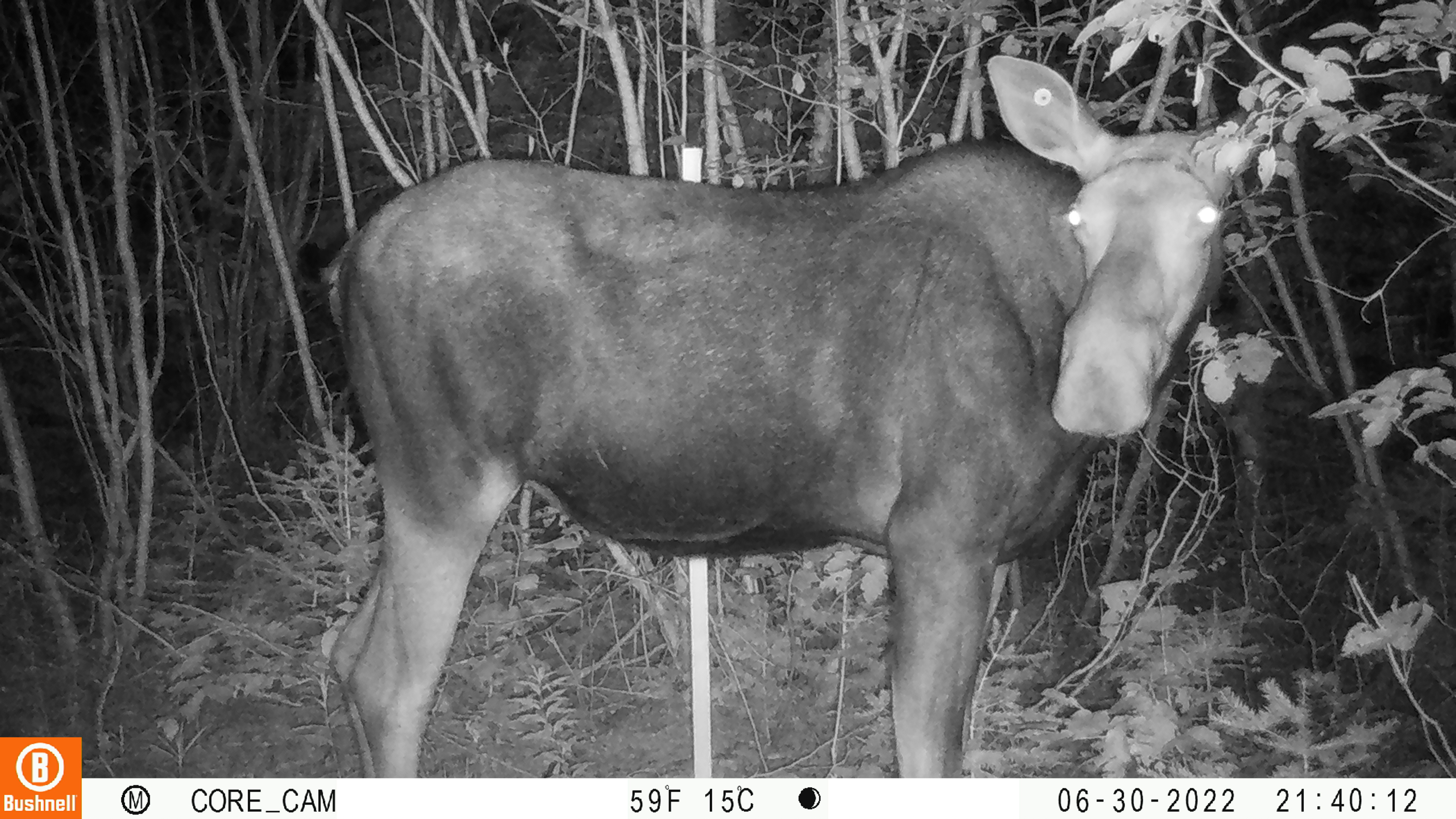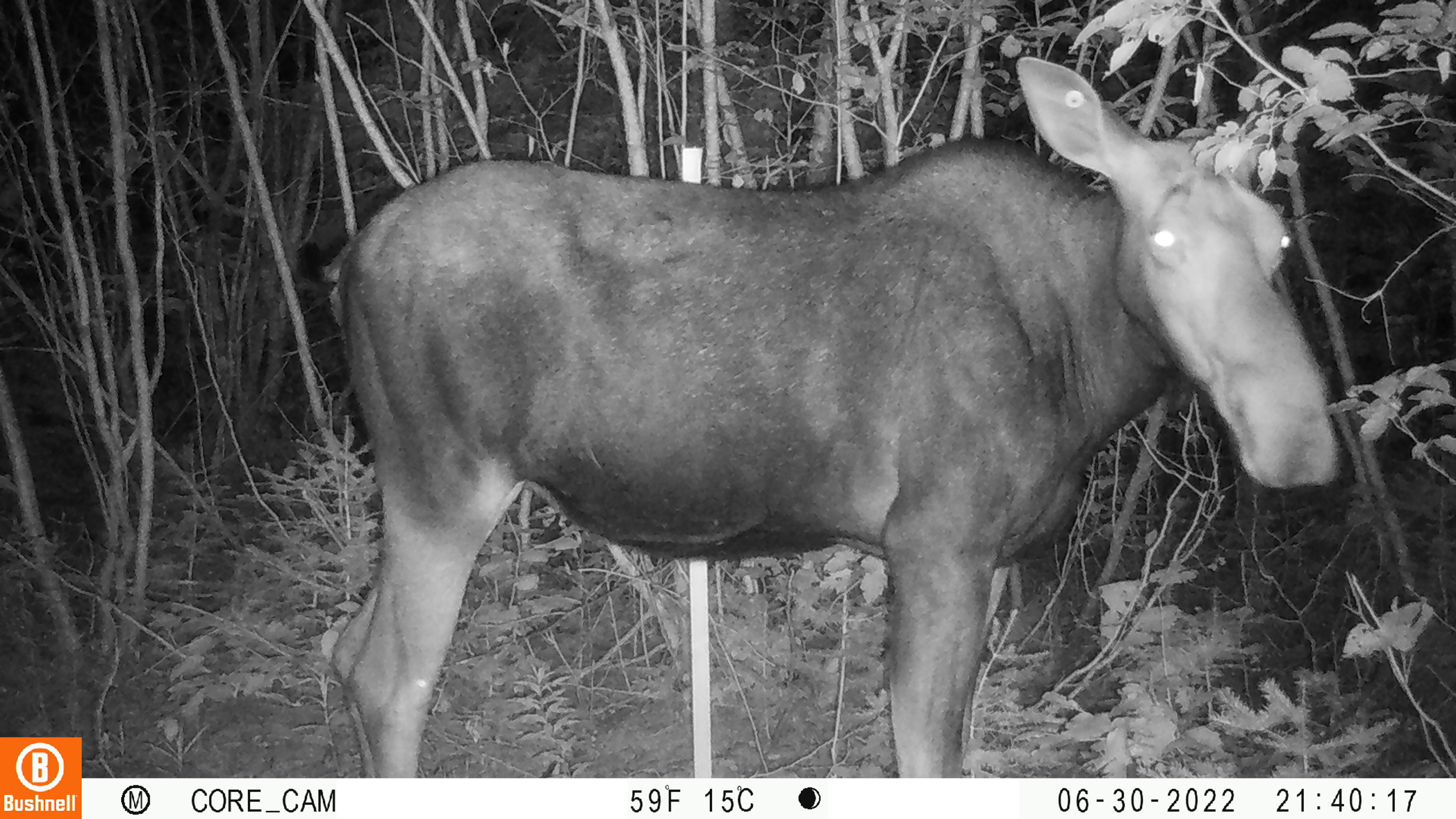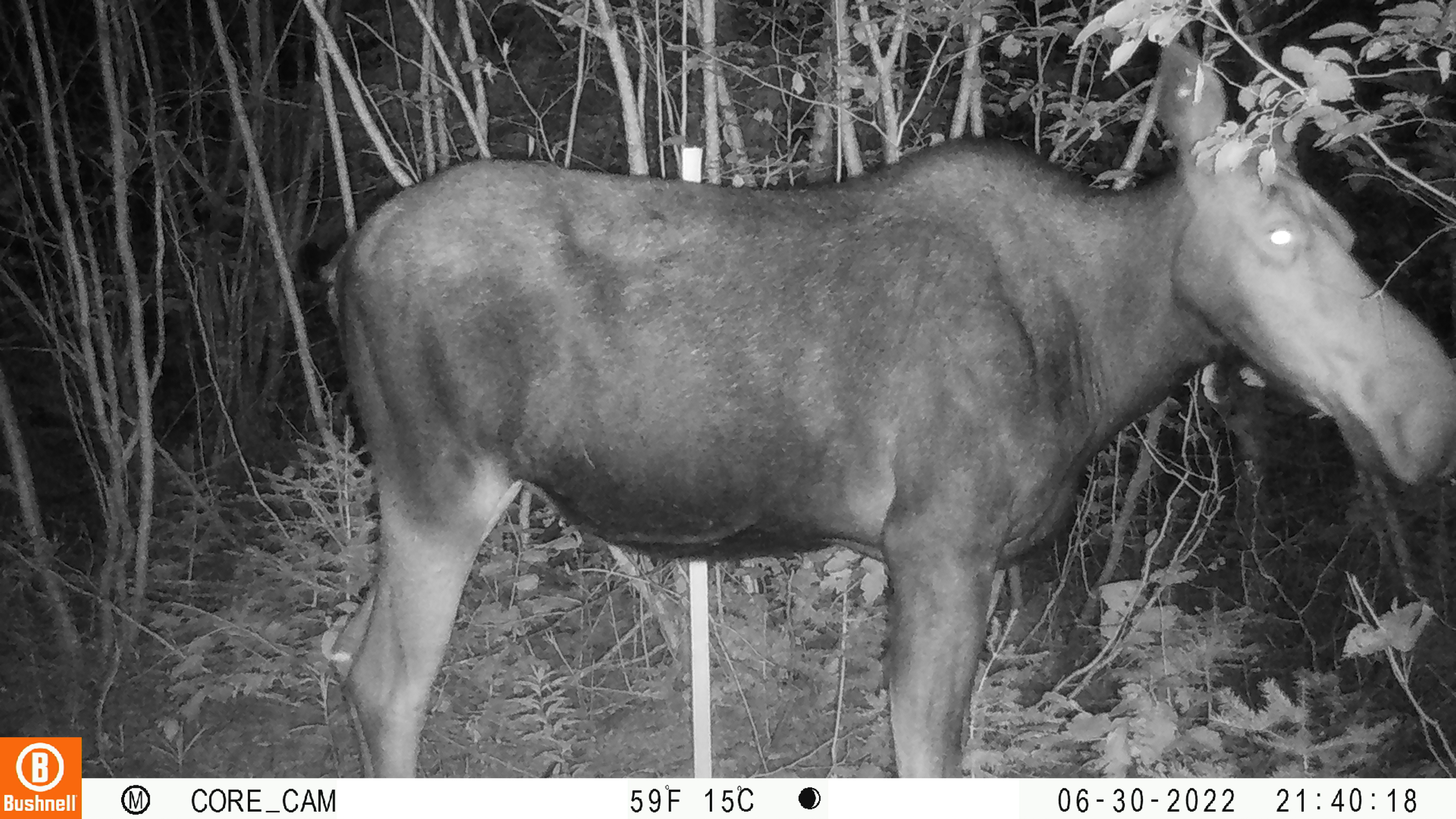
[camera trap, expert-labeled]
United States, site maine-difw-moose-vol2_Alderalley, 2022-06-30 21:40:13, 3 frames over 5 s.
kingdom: Animalia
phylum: Chordata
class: Mammalia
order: Artiodactyla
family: Cervidae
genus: Alces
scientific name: Alces alces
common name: moose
Moose (Alces alces).